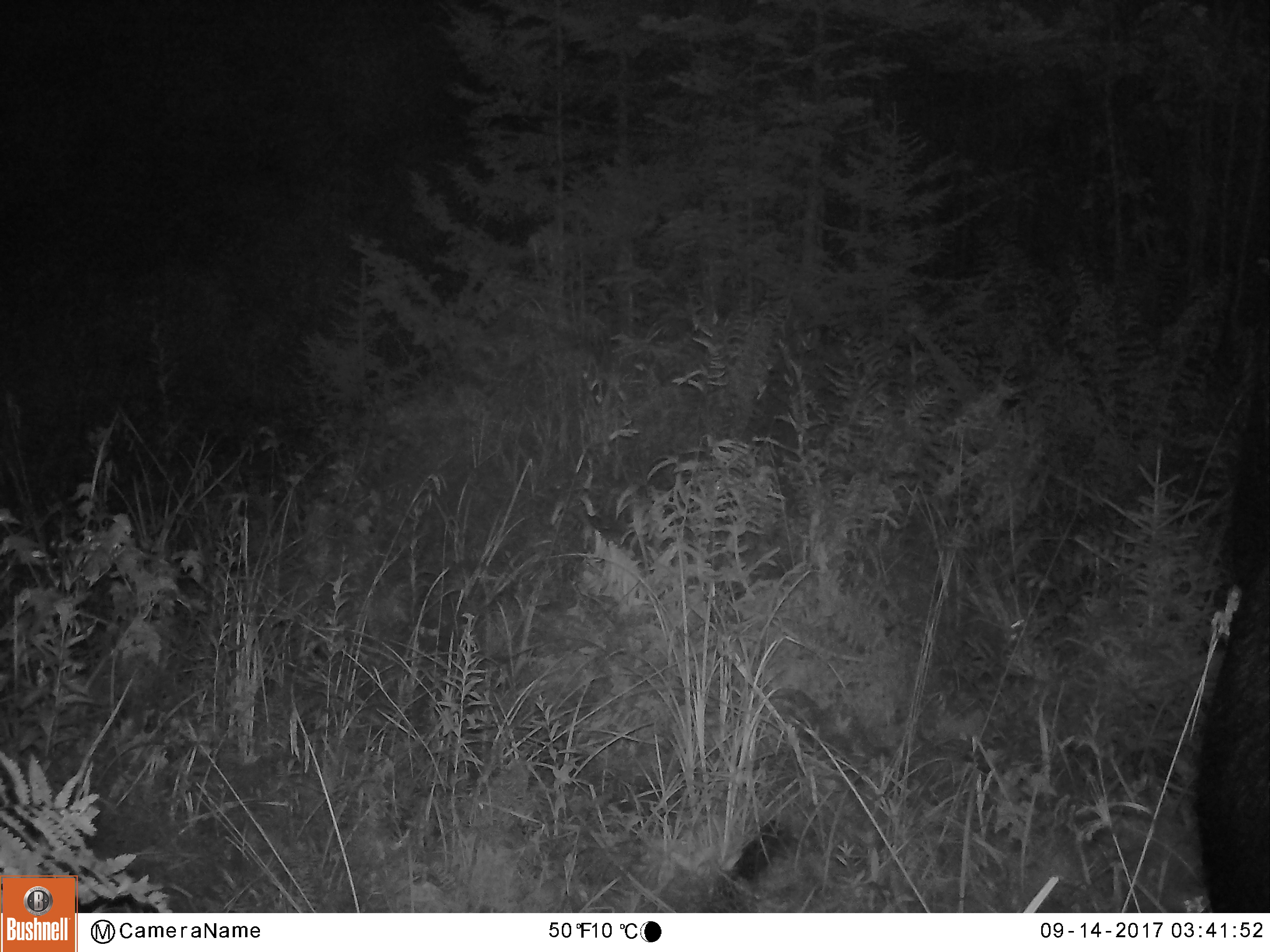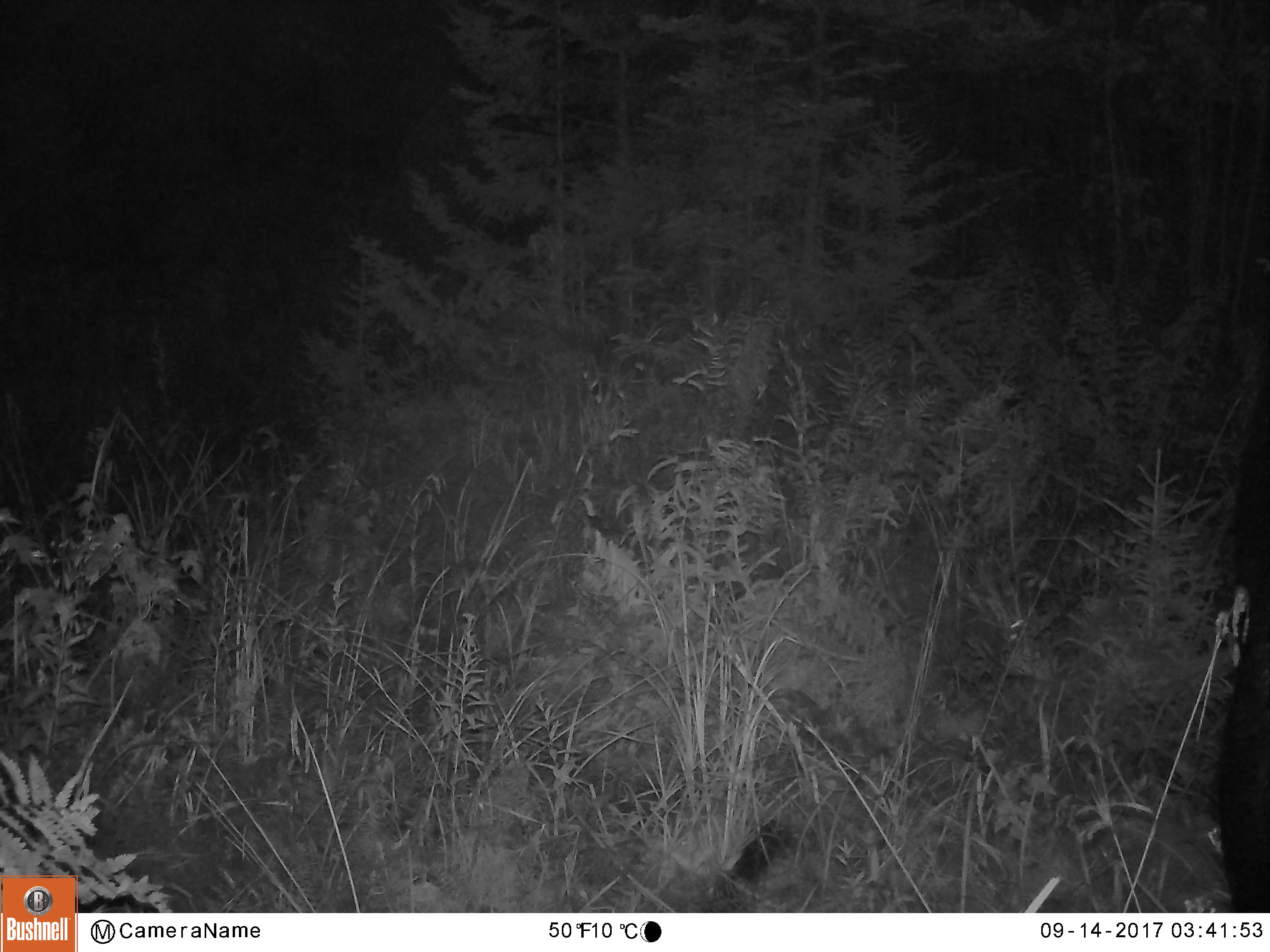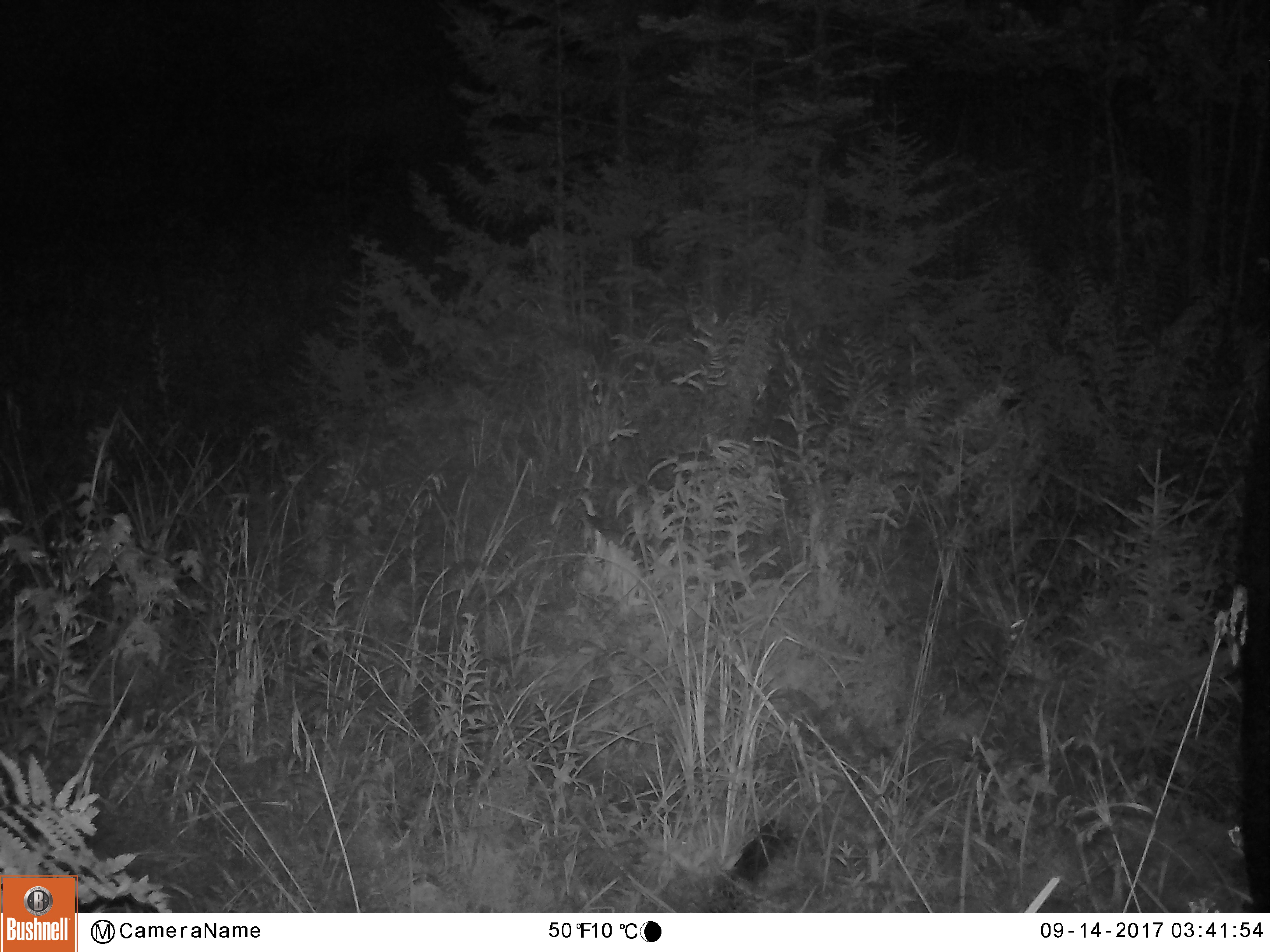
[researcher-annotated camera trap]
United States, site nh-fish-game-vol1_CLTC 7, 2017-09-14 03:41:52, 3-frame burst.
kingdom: Animalia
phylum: Chordata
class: Mammalia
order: Artiodactyla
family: Cervidae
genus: Alces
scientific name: Alces alces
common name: moose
Moose (Alces alces).